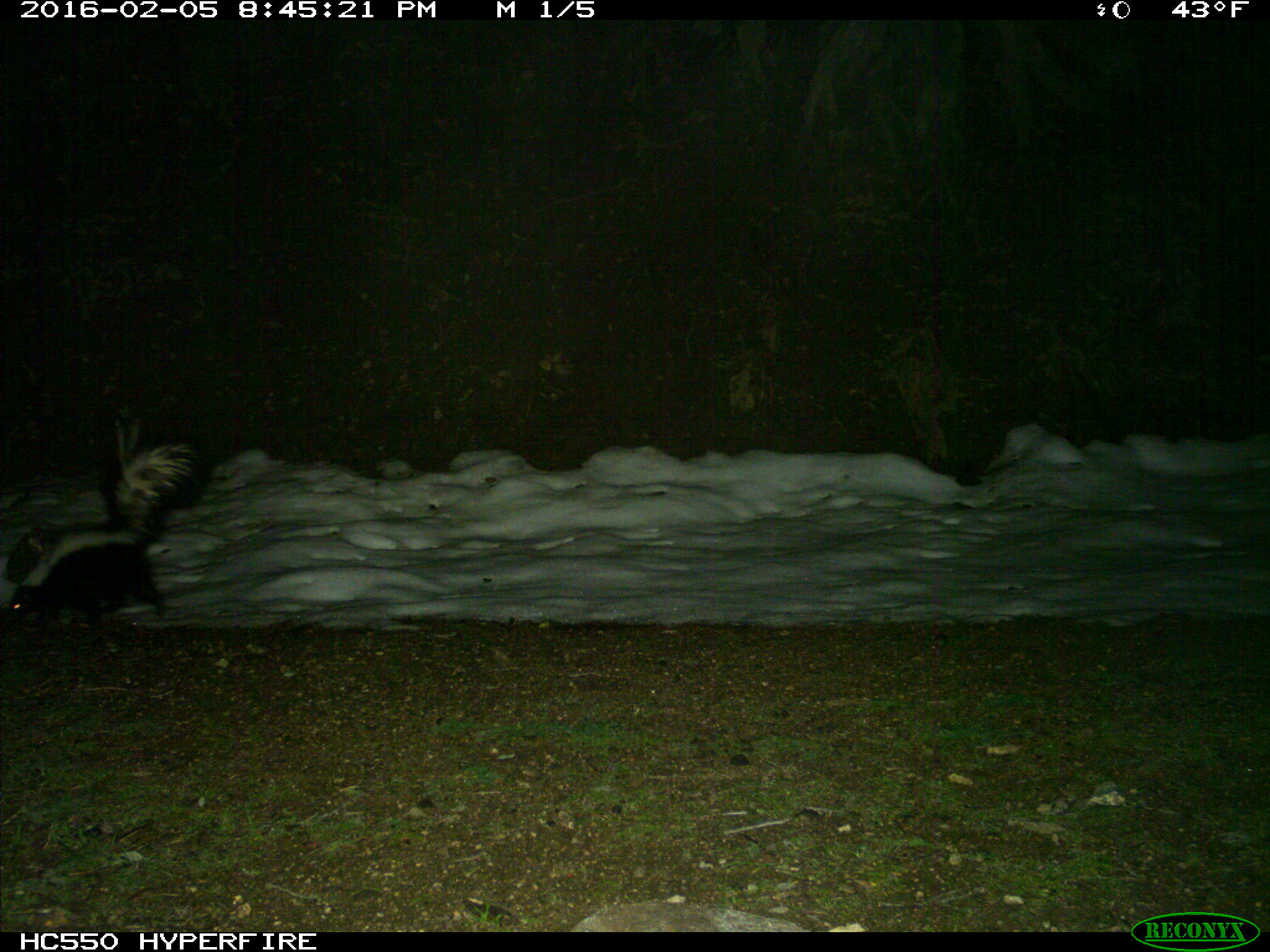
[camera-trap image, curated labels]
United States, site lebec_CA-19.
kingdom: Animalia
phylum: Chordata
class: Mammalia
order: Carnivora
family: Mephitidae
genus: Mephitis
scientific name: Mephitis mephitis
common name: striped skunk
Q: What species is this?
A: Mephitis mephitis (striped skunk).